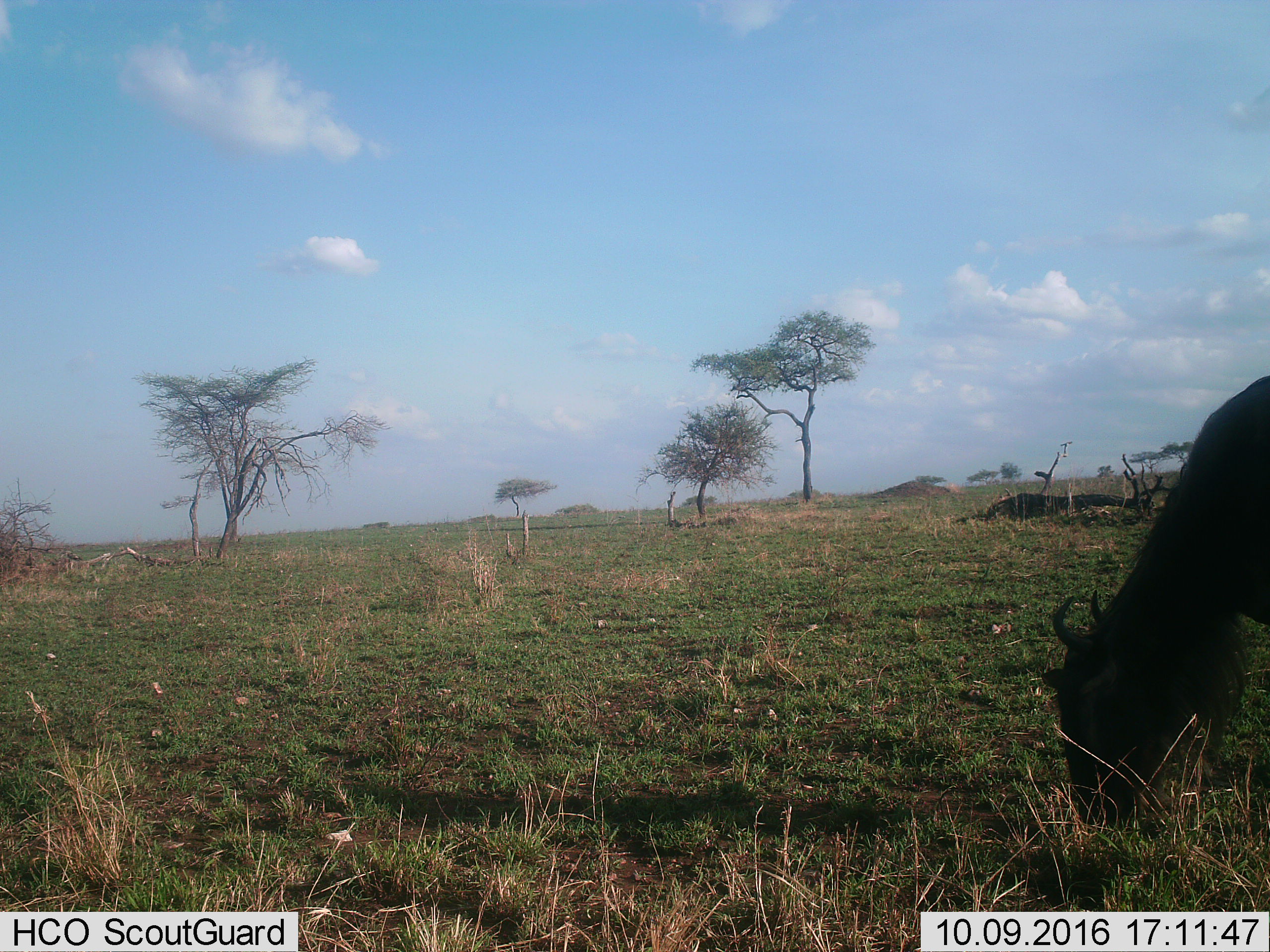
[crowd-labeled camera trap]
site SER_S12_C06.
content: unidentified animal